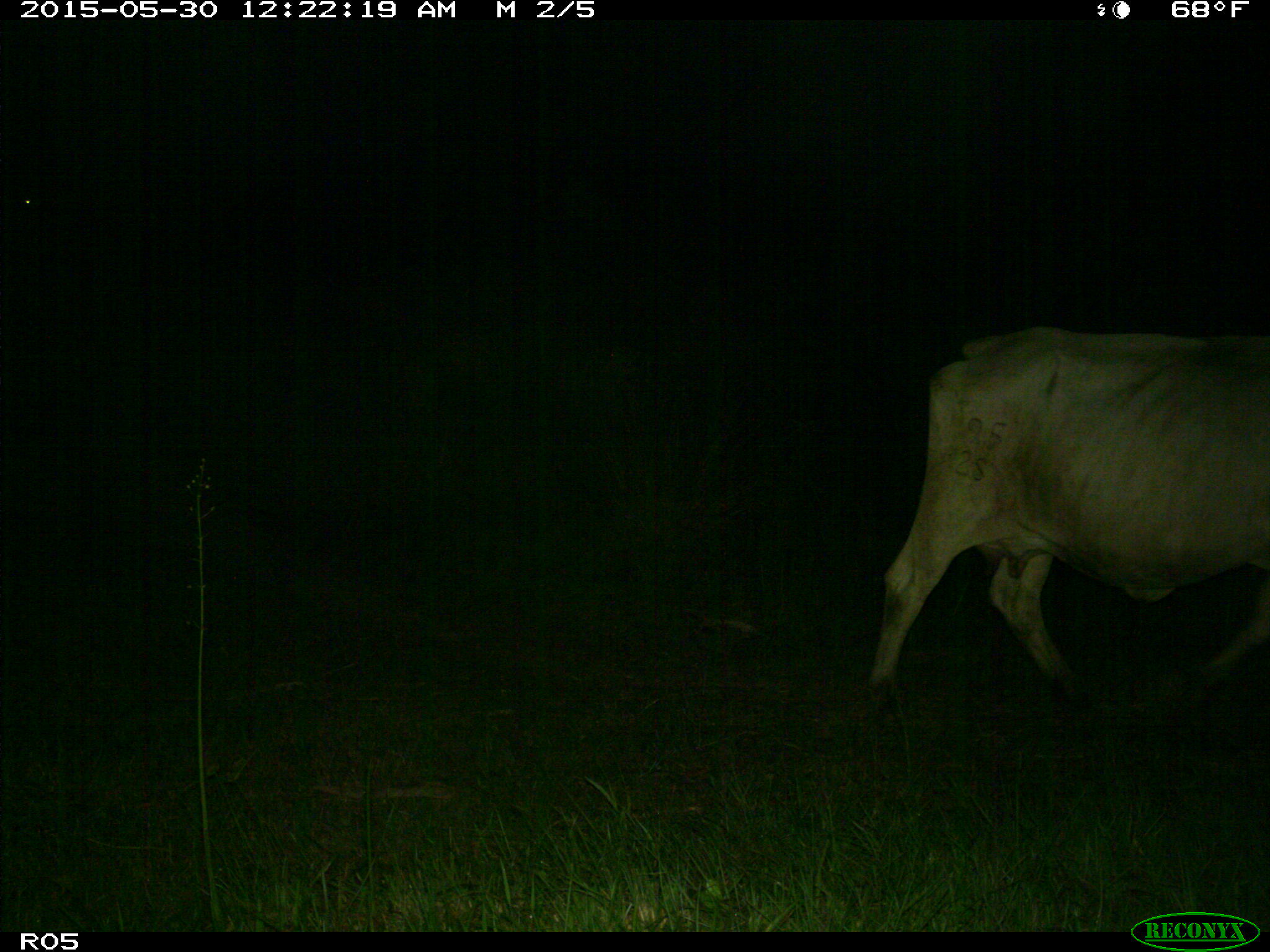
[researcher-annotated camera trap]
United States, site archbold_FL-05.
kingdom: Animalia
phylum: Chordata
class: Mammalia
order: Artiodactyla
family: Bovidae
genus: Bos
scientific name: Bos taurus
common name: domestic cow